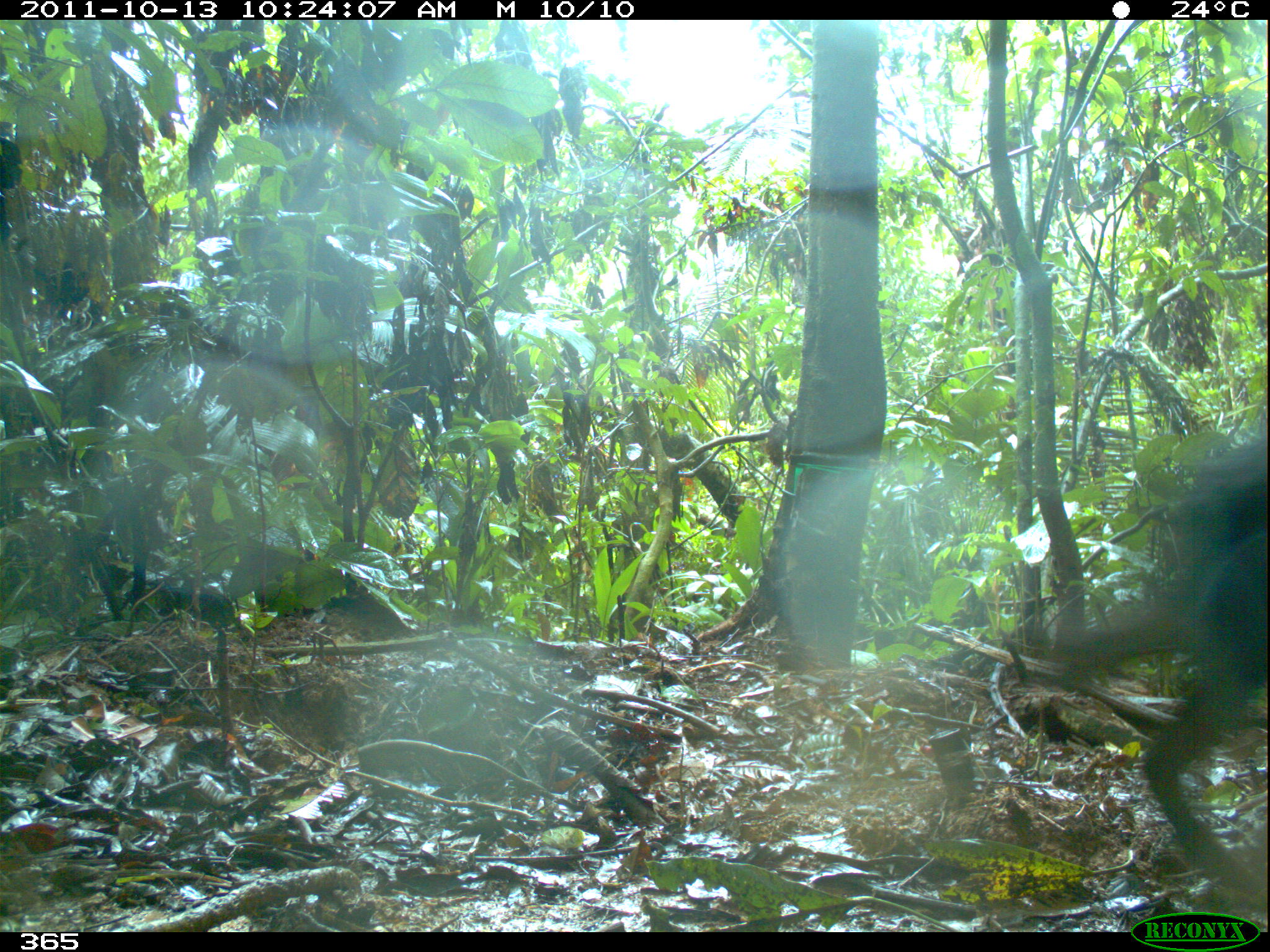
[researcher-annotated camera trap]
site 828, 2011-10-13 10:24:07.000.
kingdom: Animalia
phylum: Chordata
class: Mammalia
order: Artiodactyla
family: Tayassuidae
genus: Tayassu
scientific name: Tayassu pecari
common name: white-lipped peccary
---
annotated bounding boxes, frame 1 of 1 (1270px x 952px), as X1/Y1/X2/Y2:
tayassu pecari: 1042/435/1268/913